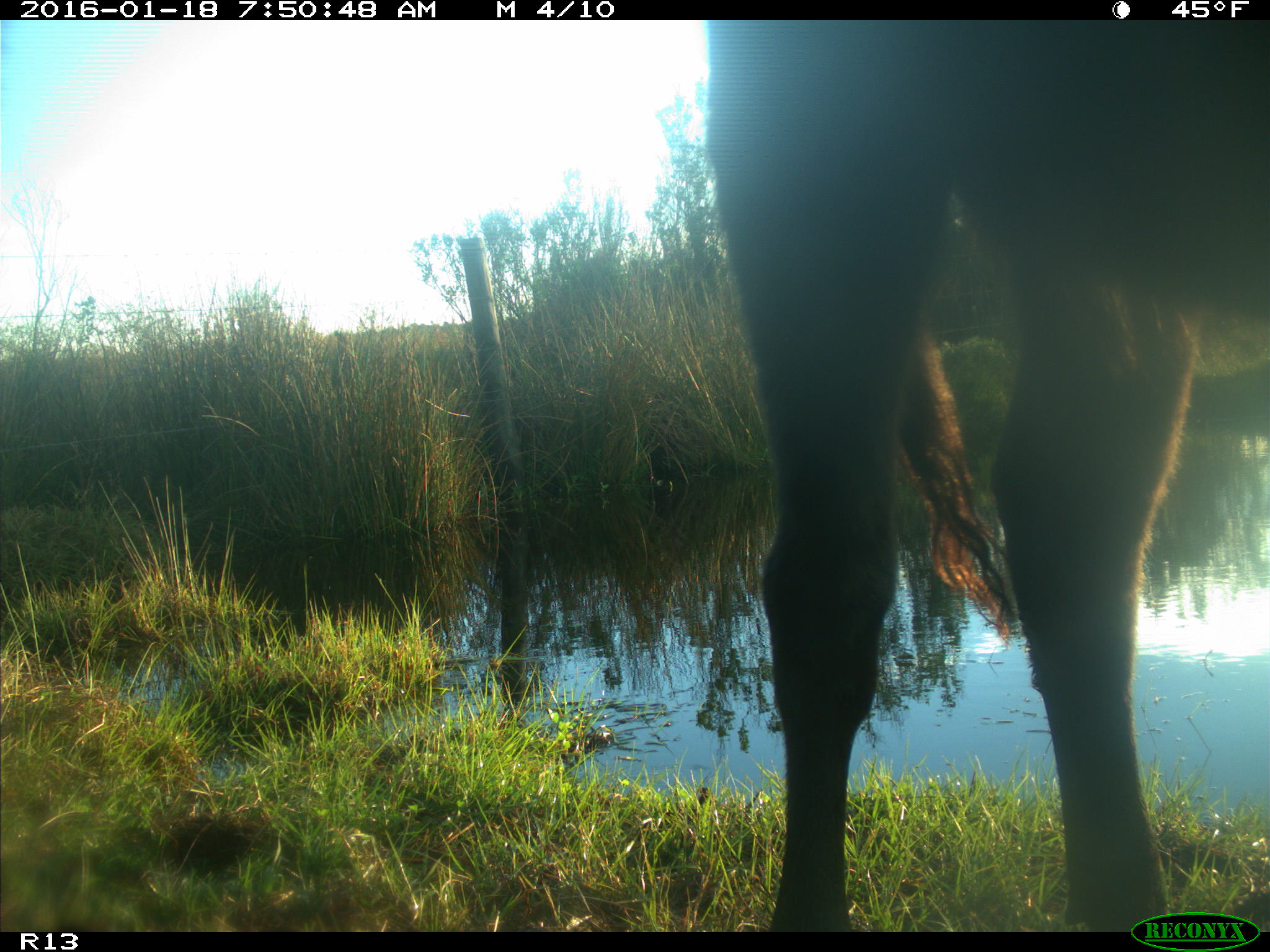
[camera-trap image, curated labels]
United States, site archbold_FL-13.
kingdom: Animalia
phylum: Chordata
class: Mammalia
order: Artiodactyla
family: Bovidae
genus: Bos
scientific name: Bos taurus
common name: domestic cow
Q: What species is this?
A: Bos taurus (domestic cow).